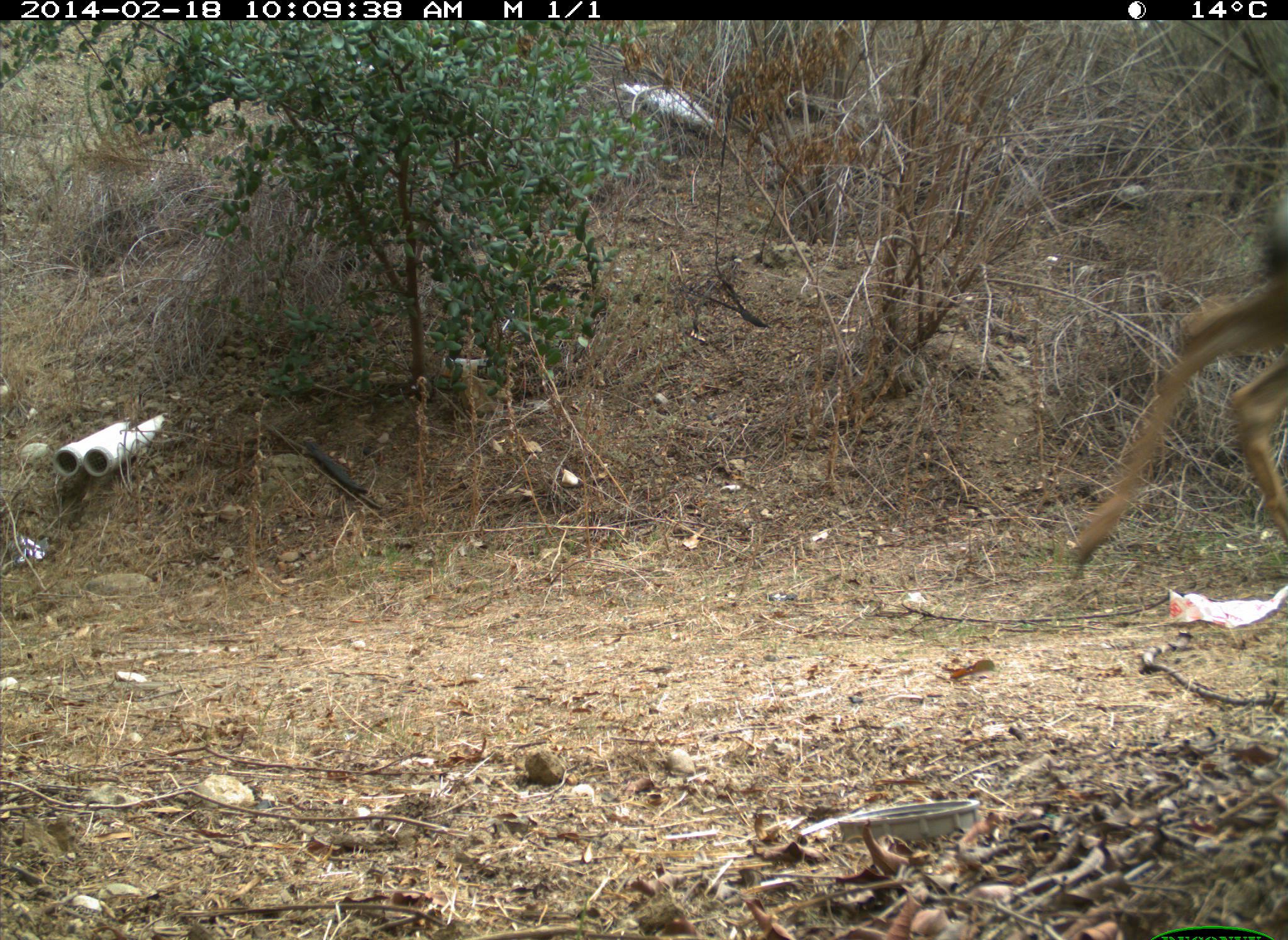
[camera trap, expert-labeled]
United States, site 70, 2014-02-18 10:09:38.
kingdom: Animalia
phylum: Chordata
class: Mammalia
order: Artiodactyla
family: Cervidae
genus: Odocoileus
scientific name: Odocoileus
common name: deer